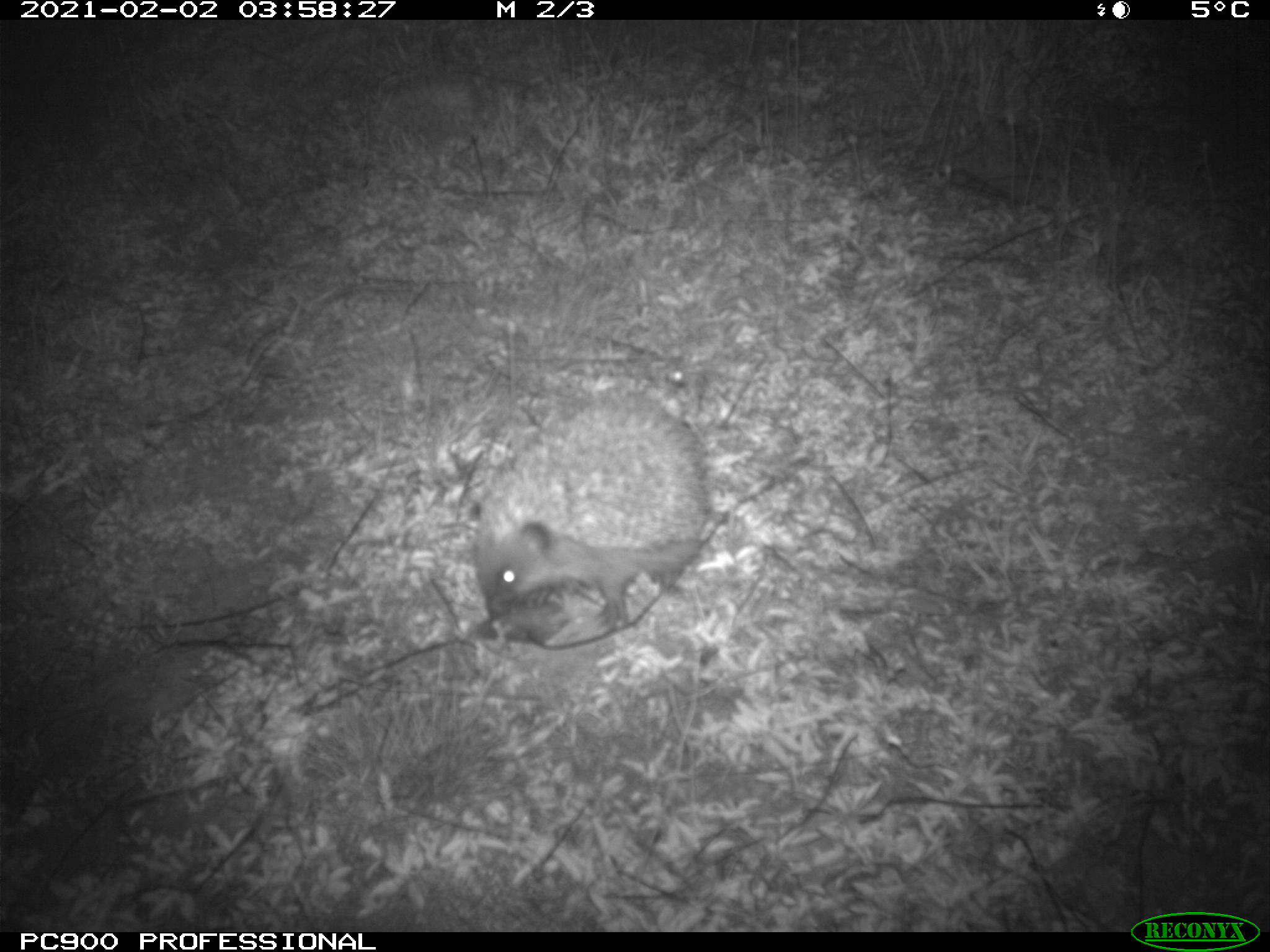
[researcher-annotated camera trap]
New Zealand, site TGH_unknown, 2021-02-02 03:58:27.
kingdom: Animalia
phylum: Chordata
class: Mammalia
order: Eulipotyphla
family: Erinaceidae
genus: Erinaceus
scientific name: Erinaceus europaeus europaeus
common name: european hedgehog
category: hedgehog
Hedgehog (european hedgehog) (Erinaceus europaeus europaeus).